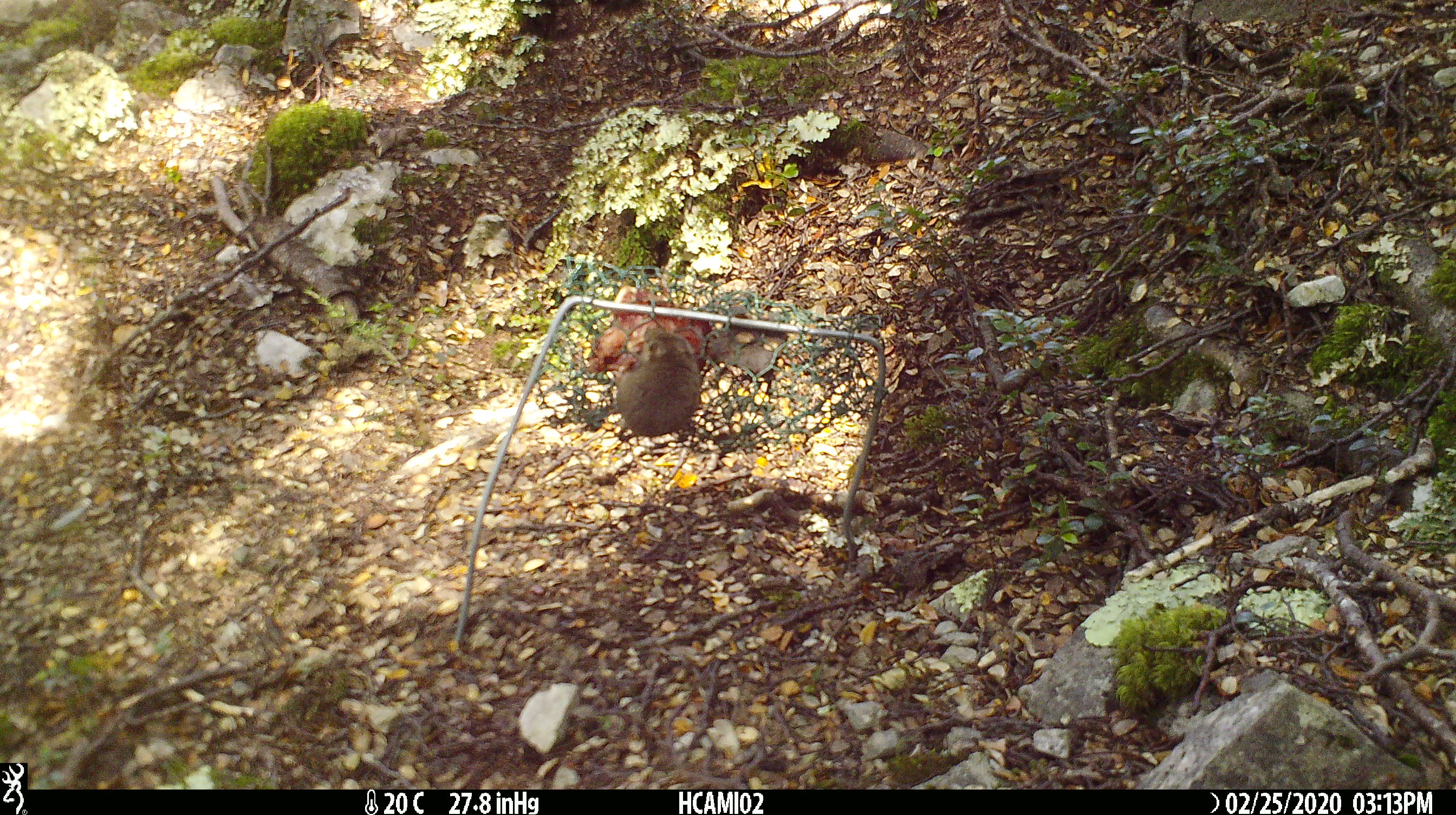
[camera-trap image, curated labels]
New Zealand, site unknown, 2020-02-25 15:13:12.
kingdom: Animalia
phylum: Chordata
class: Mammalia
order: Rodentia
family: Muridae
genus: Mus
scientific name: Mus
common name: mouse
Mouse (Mus).